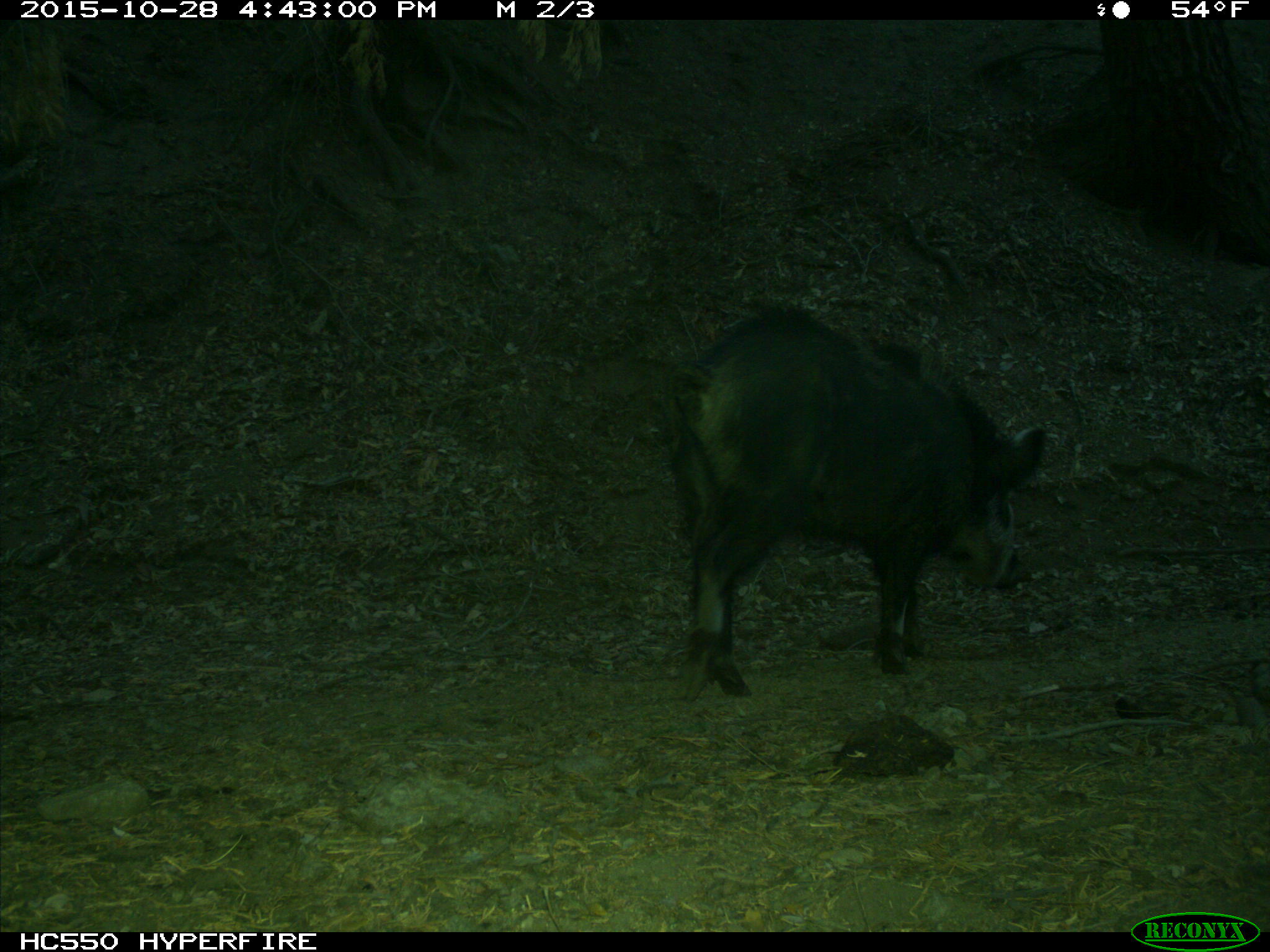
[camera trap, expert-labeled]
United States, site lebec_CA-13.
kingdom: Animalia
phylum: Chordata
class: Mammalia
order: Artiodactyla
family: Suidae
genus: Sus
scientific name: Sus scrofa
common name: wild boar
Sus scrofa (wild boar).